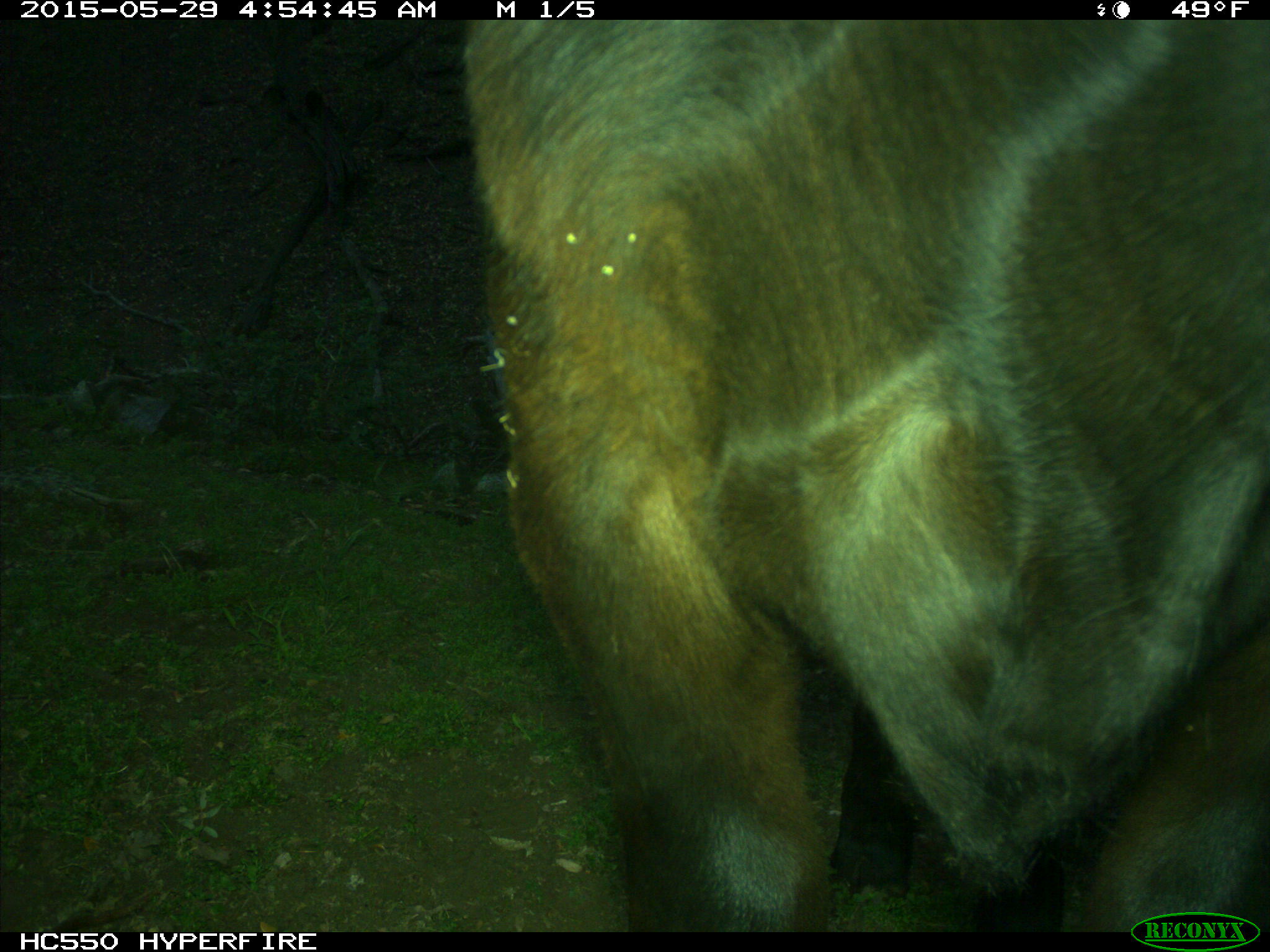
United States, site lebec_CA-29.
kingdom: Animalia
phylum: Chordata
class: Mammalia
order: Artiodactyla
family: Bovidae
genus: Bos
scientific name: Bos taurus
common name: domestic cow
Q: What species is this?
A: Bos taurus (domestic cow).